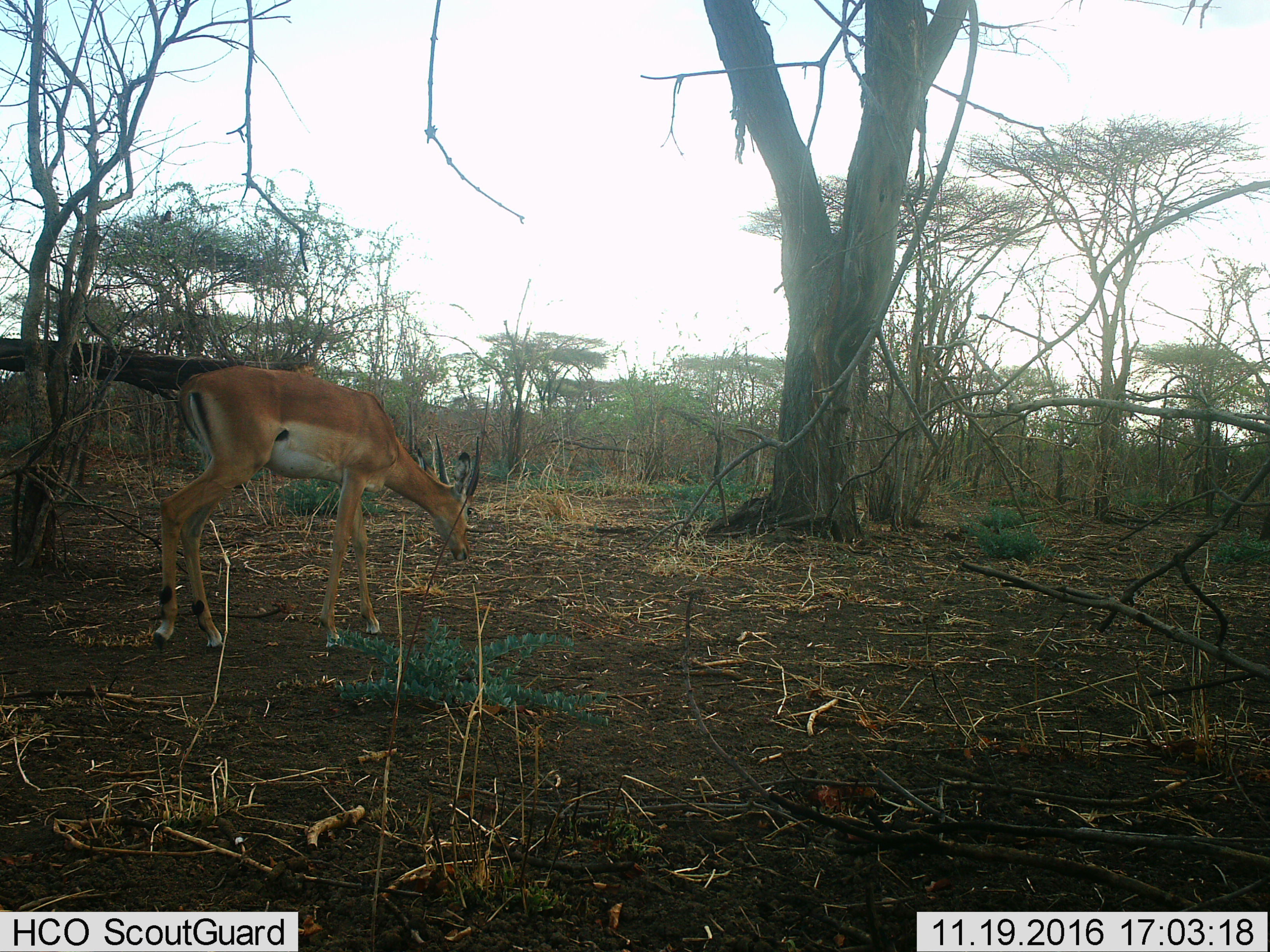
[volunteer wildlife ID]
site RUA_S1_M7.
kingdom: Animalia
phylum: Chordata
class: Mammalia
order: Artiodactyla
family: Bovidae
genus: Aepyceros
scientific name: Aepyceros melampus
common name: impala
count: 1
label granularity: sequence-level